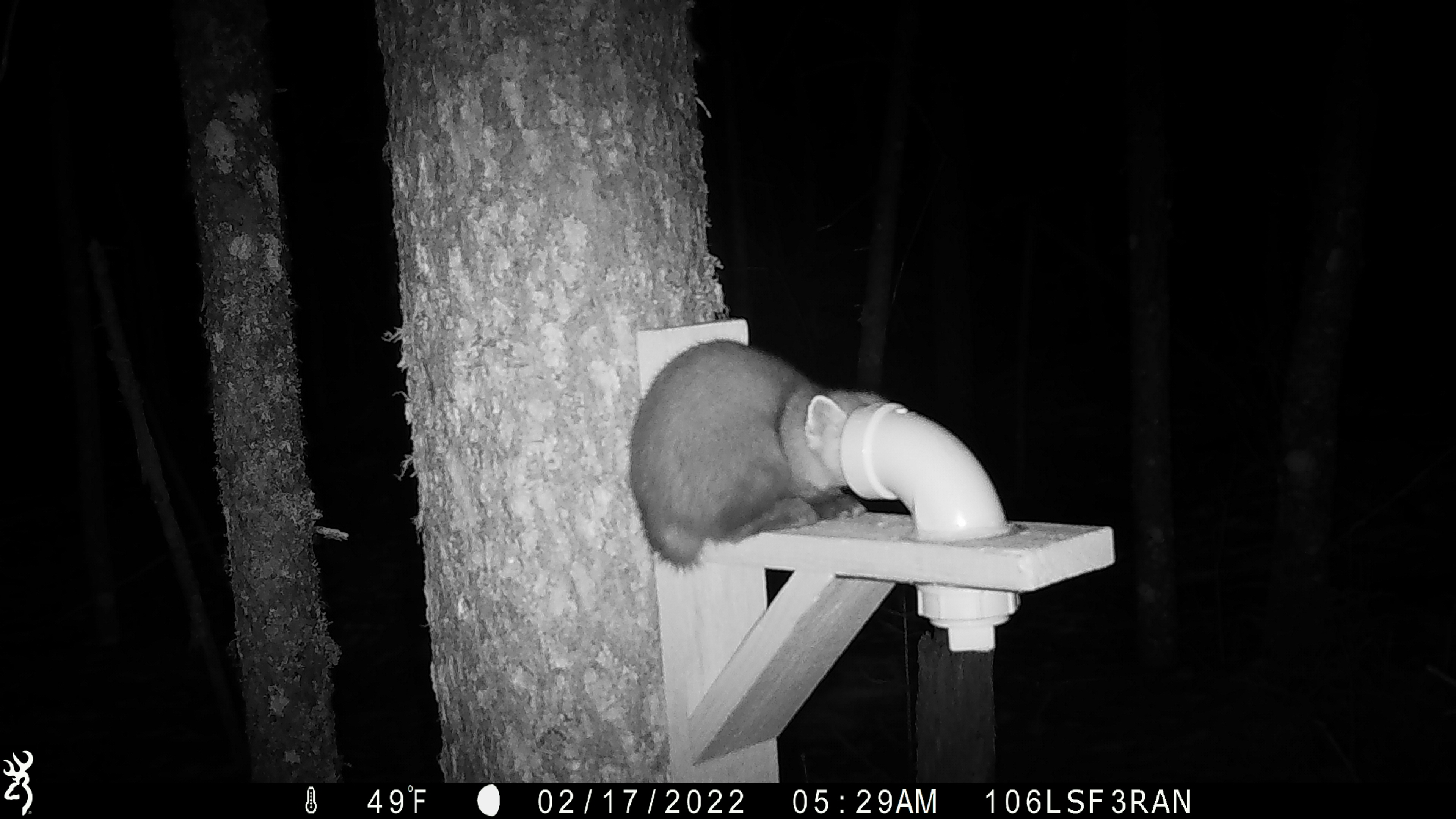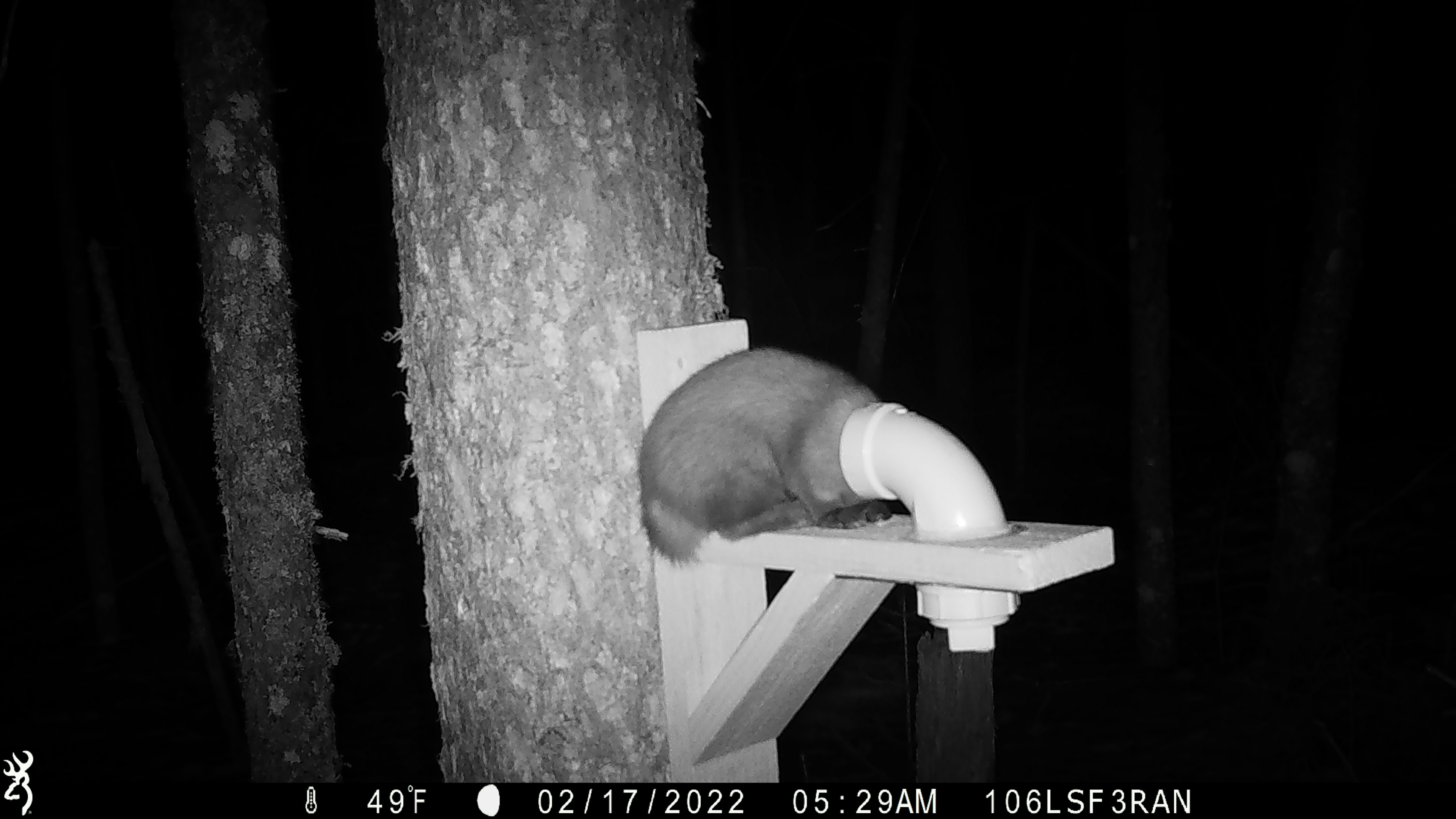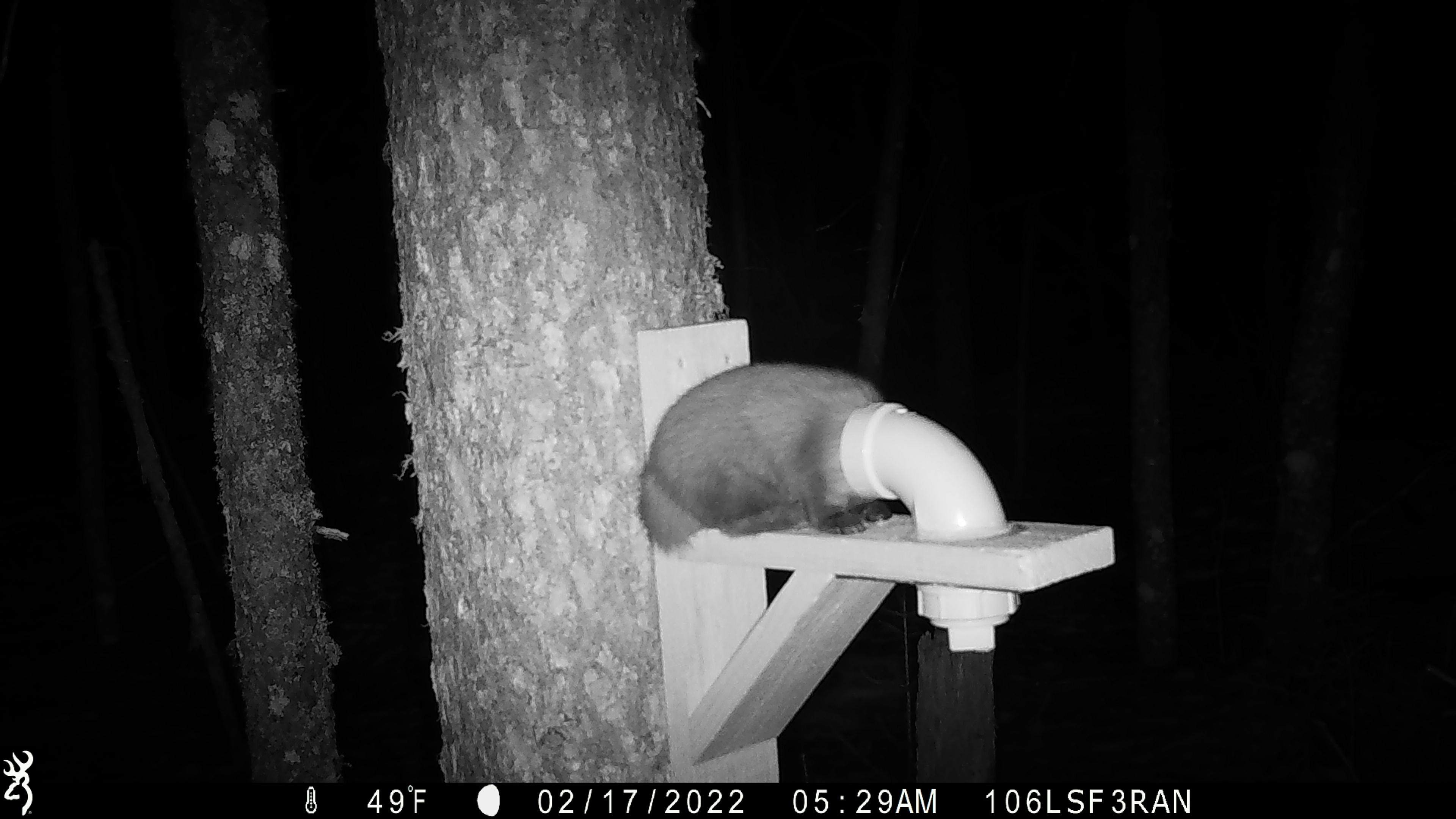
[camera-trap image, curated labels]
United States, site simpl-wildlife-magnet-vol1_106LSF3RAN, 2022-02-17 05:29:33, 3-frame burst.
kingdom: Animalia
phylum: Chordata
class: Mammalia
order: Carnivora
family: Mustelidae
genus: Martes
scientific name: Martes americana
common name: american marten